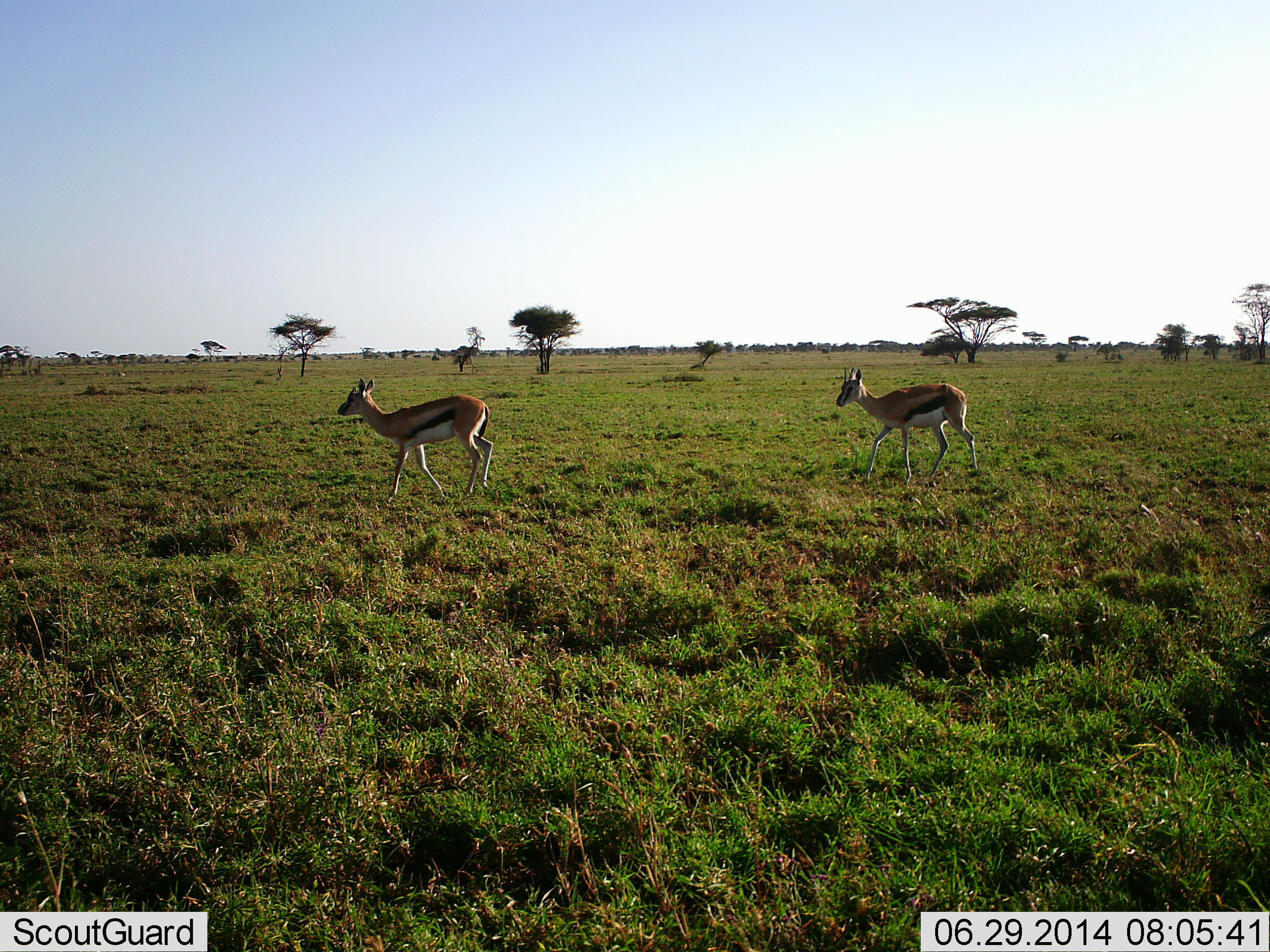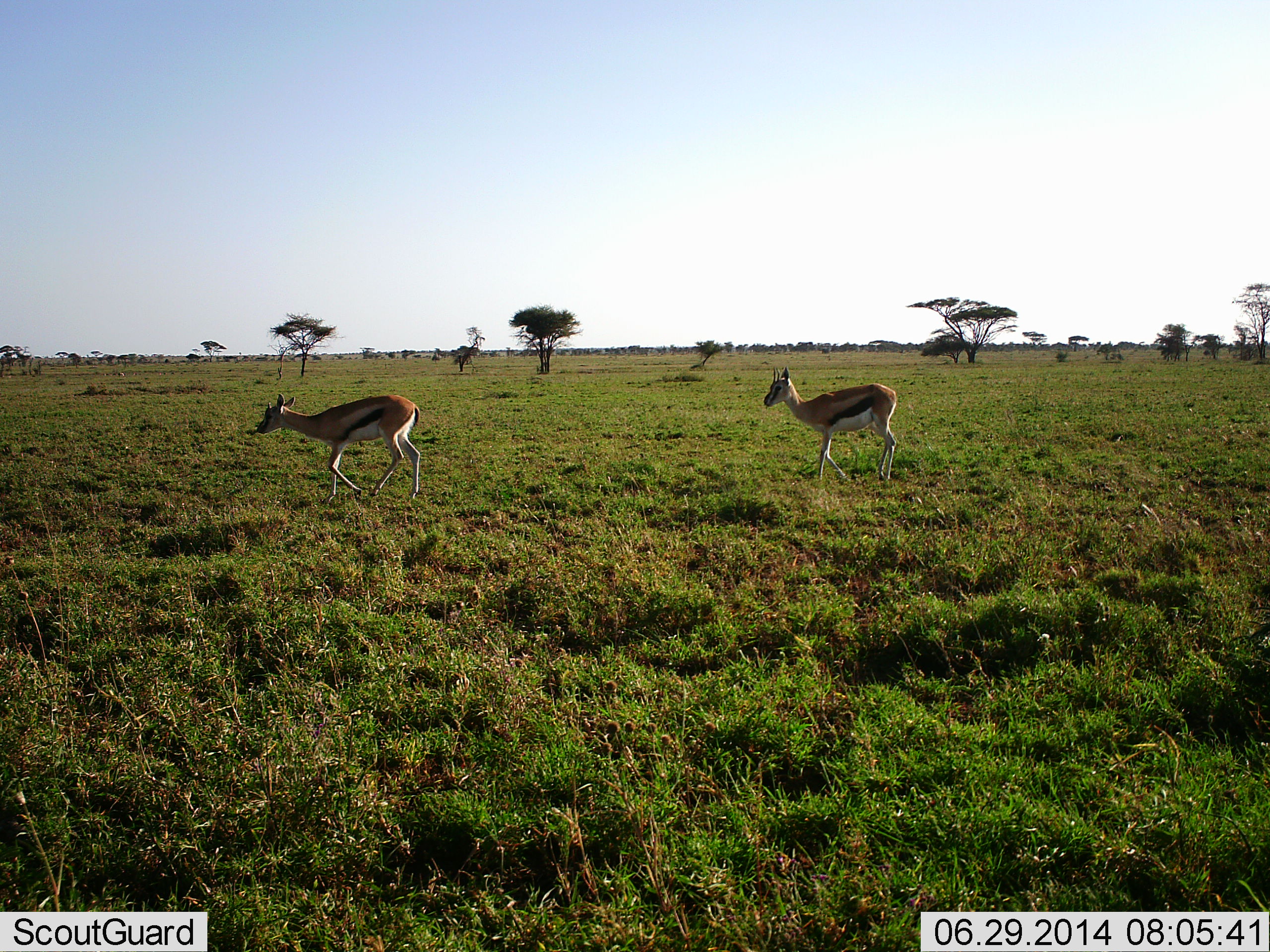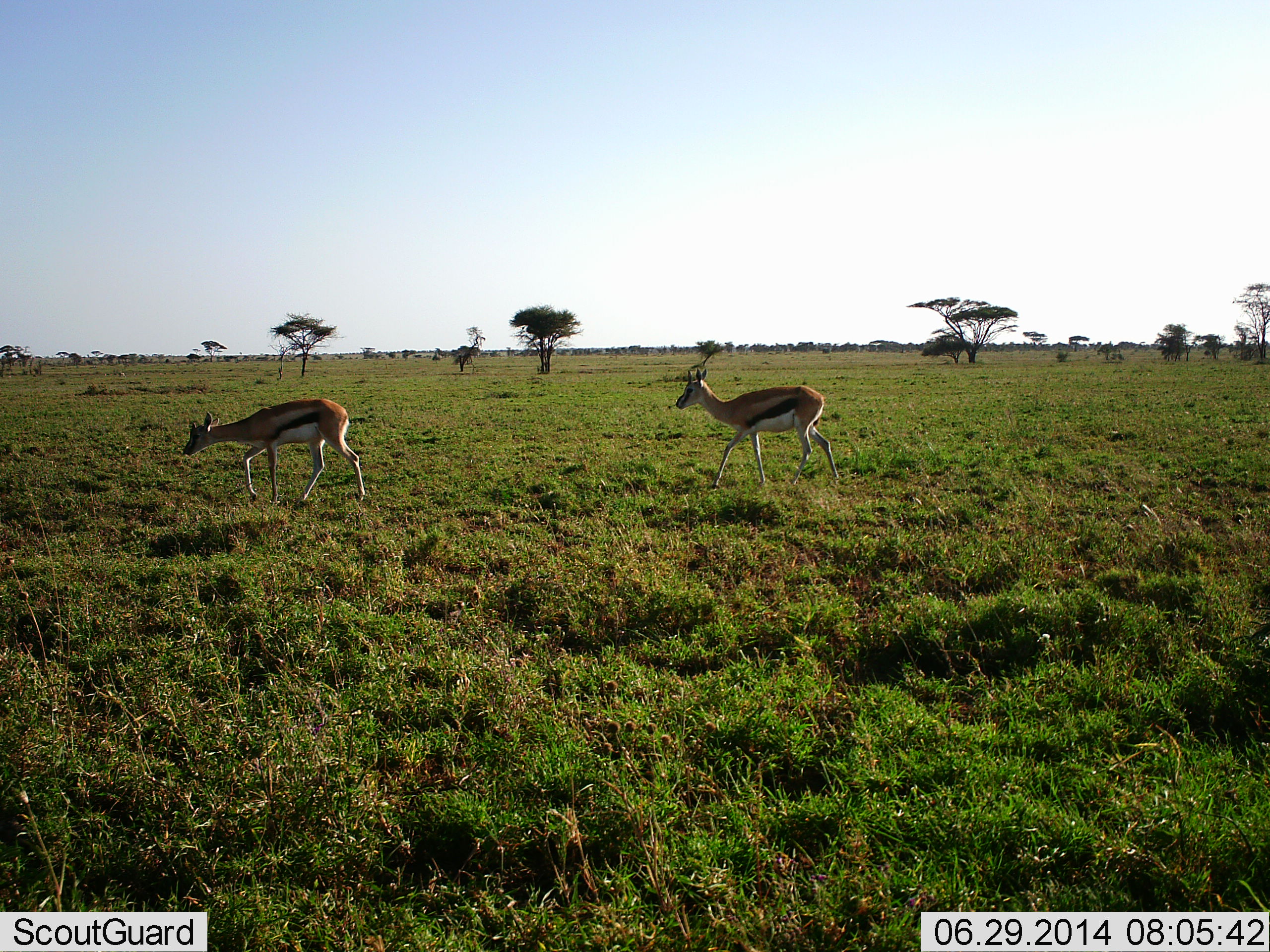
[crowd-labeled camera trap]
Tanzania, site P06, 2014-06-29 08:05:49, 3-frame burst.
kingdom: Animalia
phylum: Chordata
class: Mammalia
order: Artiodactyla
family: Bovidae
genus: Eudorcas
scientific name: Eudorcas thomsonii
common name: thomson's gazelle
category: gazellethomsons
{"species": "gazellethomsons (thomson's gazelle) (Eudorcas thomsonii)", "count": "2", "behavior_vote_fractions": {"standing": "0%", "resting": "0%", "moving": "100%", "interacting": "0%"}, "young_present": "0%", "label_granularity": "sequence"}